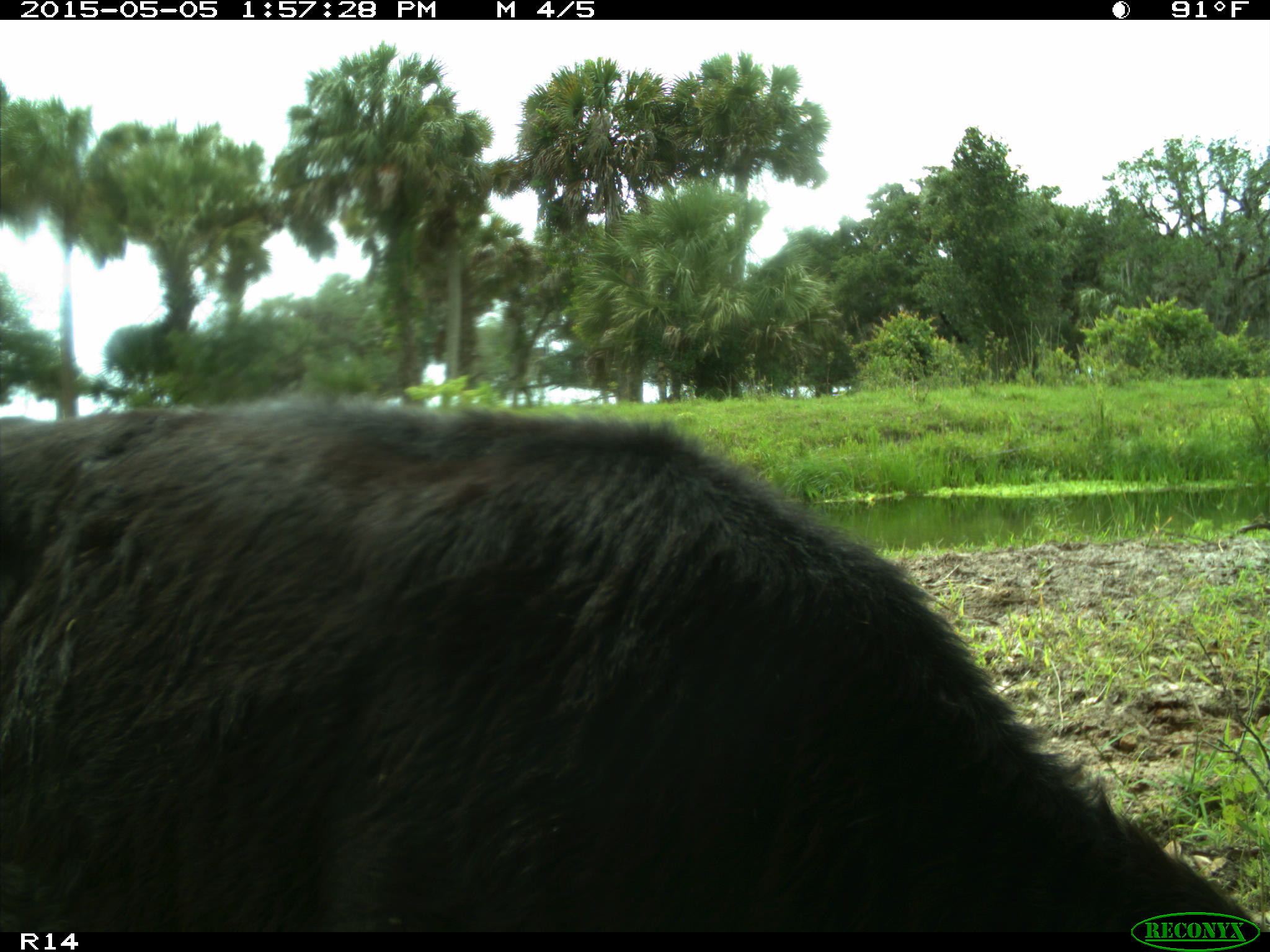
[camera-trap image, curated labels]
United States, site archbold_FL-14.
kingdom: Animalia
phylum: Chordata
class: Mammalia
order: Artiodactyla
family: Bovidae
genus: Bos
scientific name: Bos taurus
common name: domestic cow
Bos taurus (domestic cow).